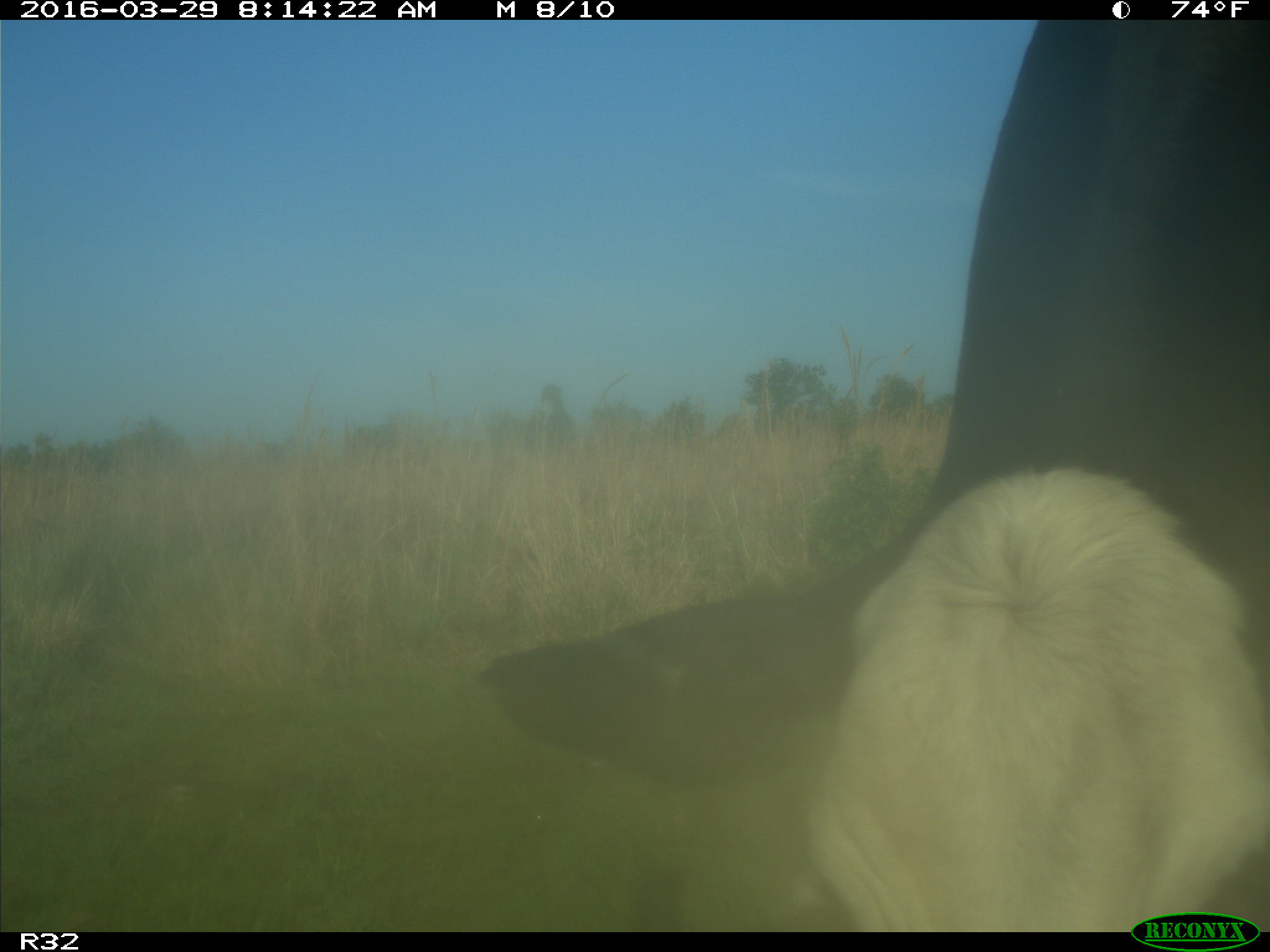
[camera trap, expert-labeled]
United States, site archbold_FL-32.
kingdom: Animalia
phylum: Chordata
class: Mammalia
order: Artiodactyla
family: Bovidae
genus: Bos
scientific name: Bos taurus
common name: domestic cow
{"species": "Bos taurus (domestic cow)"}